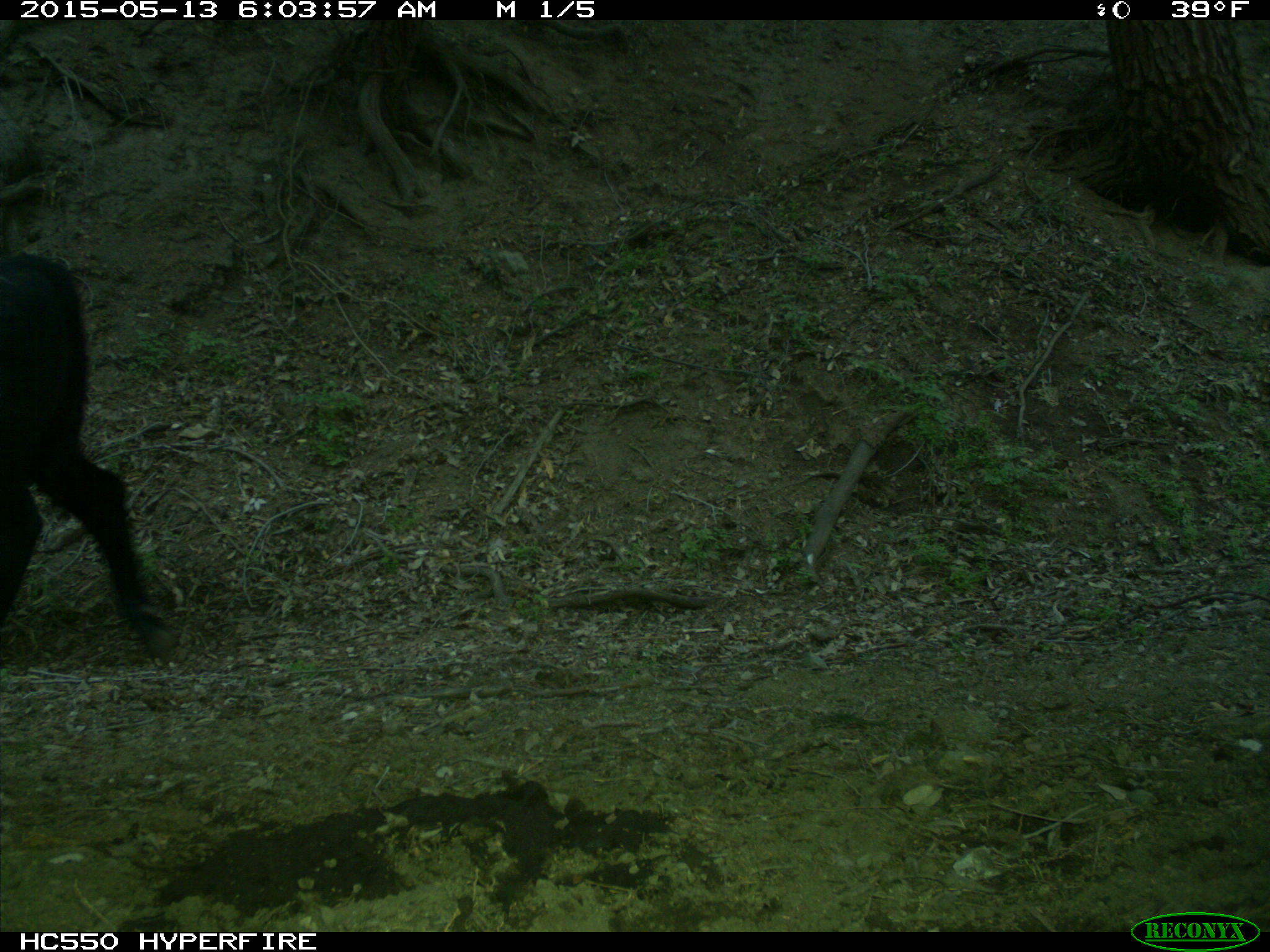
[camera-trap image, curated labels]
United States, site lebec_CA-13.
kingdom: Animalia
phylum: Chordata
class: Mammalia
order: Artiodactyla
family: Bovidae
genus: Bos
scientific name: Bos taurus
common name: domestic cow